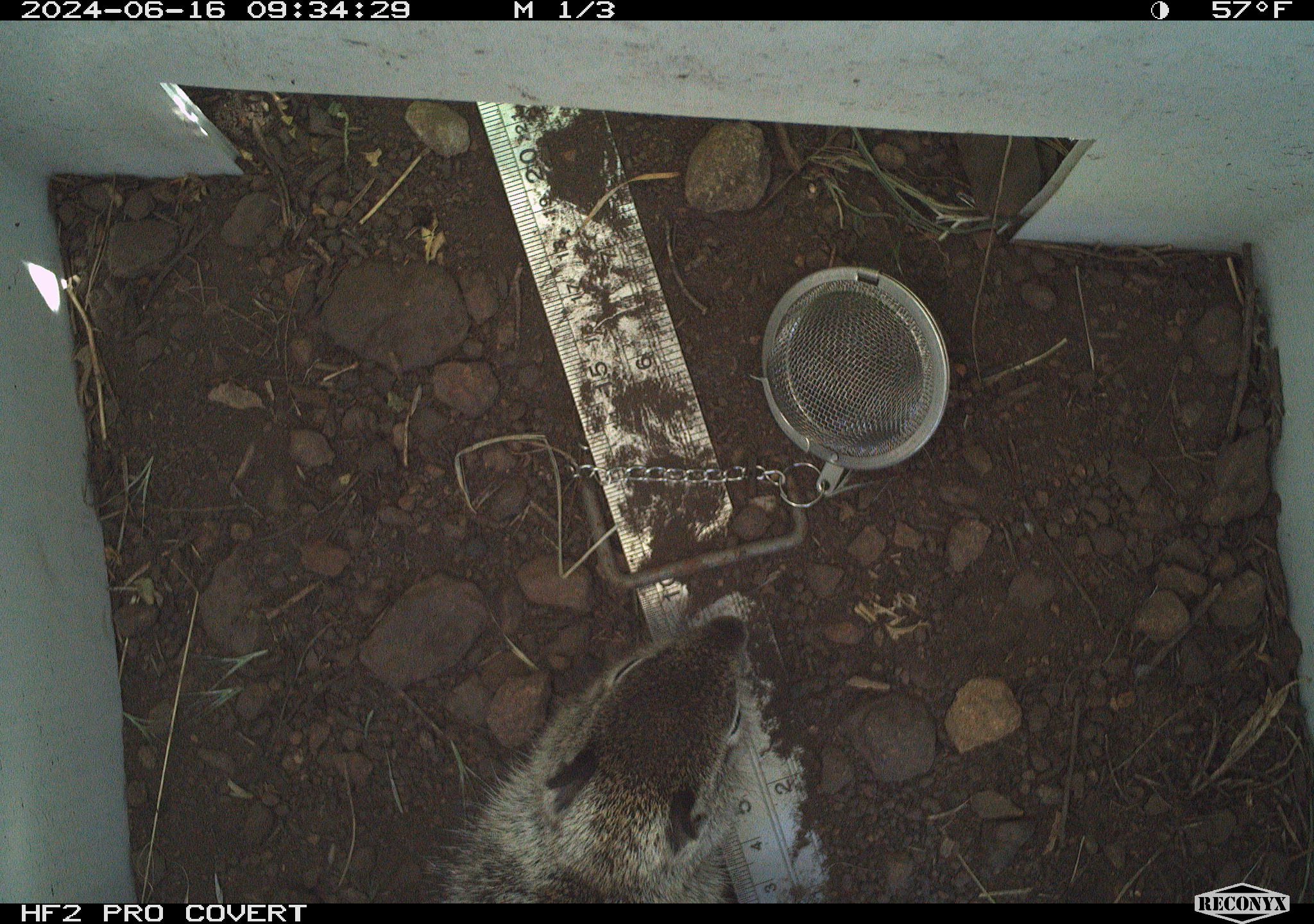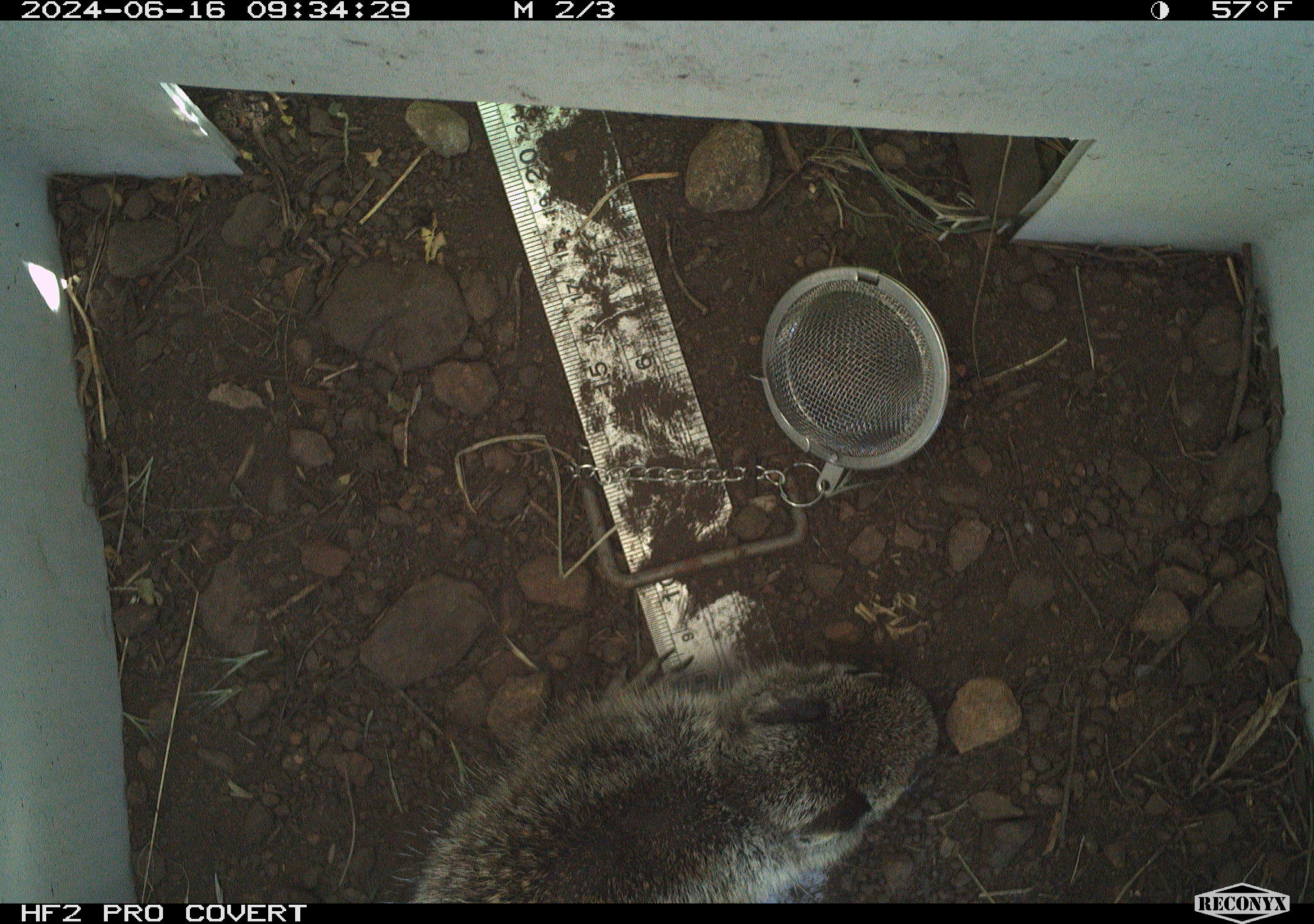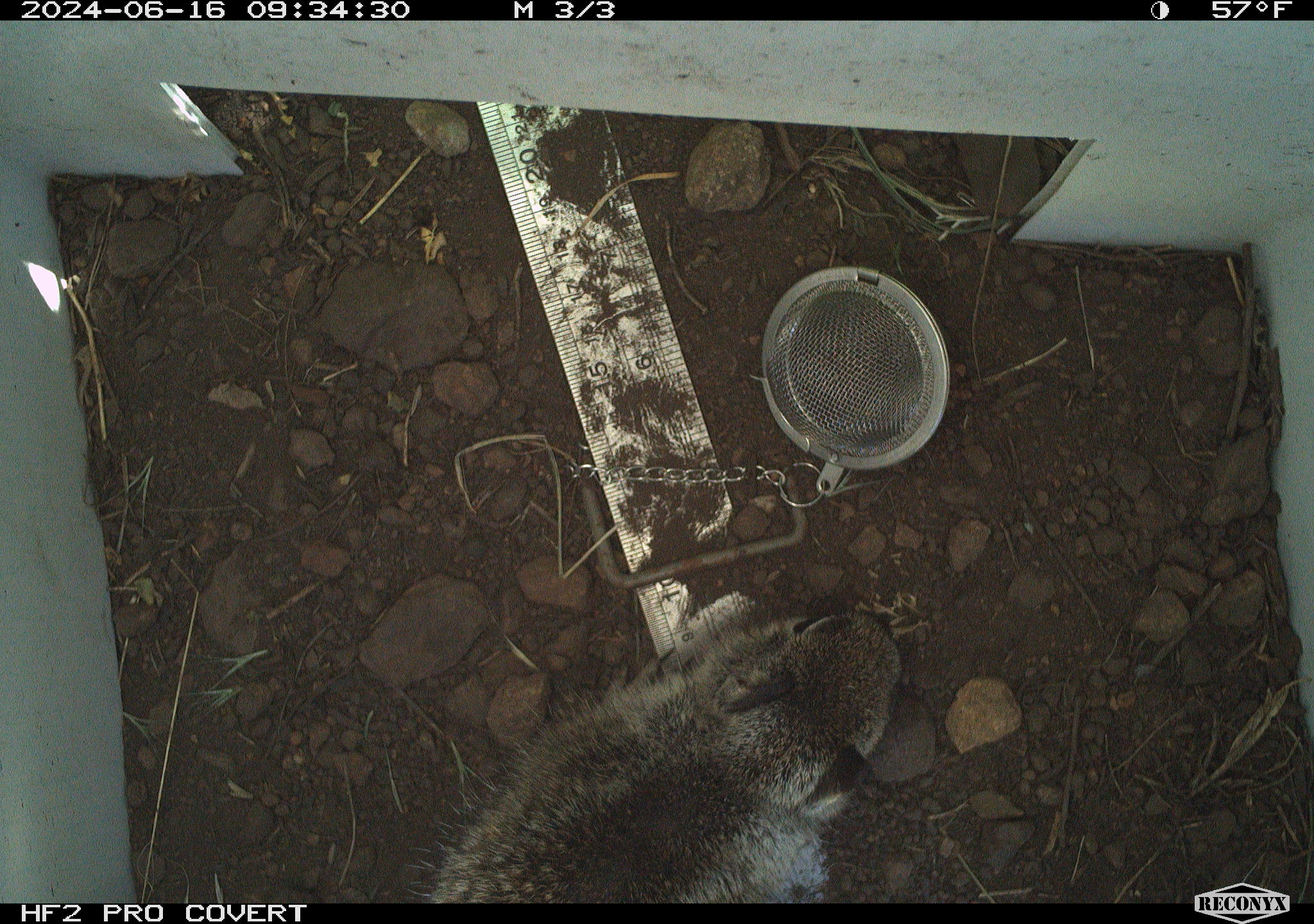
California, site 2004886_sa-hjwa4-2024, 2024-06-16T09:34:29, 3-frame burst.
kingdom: Animalia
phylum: Chordata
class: Mammalia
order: Rodentia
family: Sciuridae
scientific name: Sciuridae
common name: squirrels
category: sciuridae family